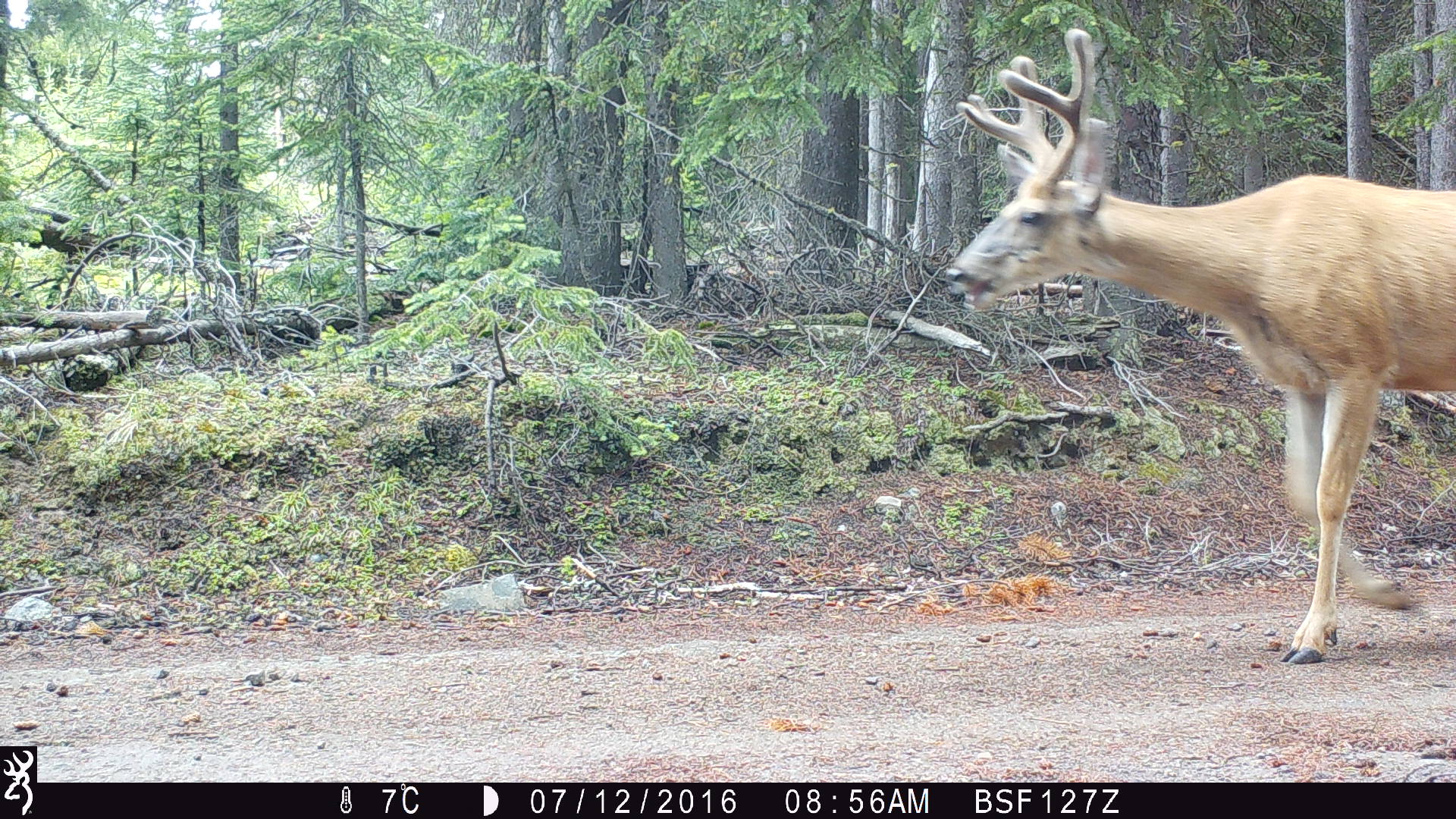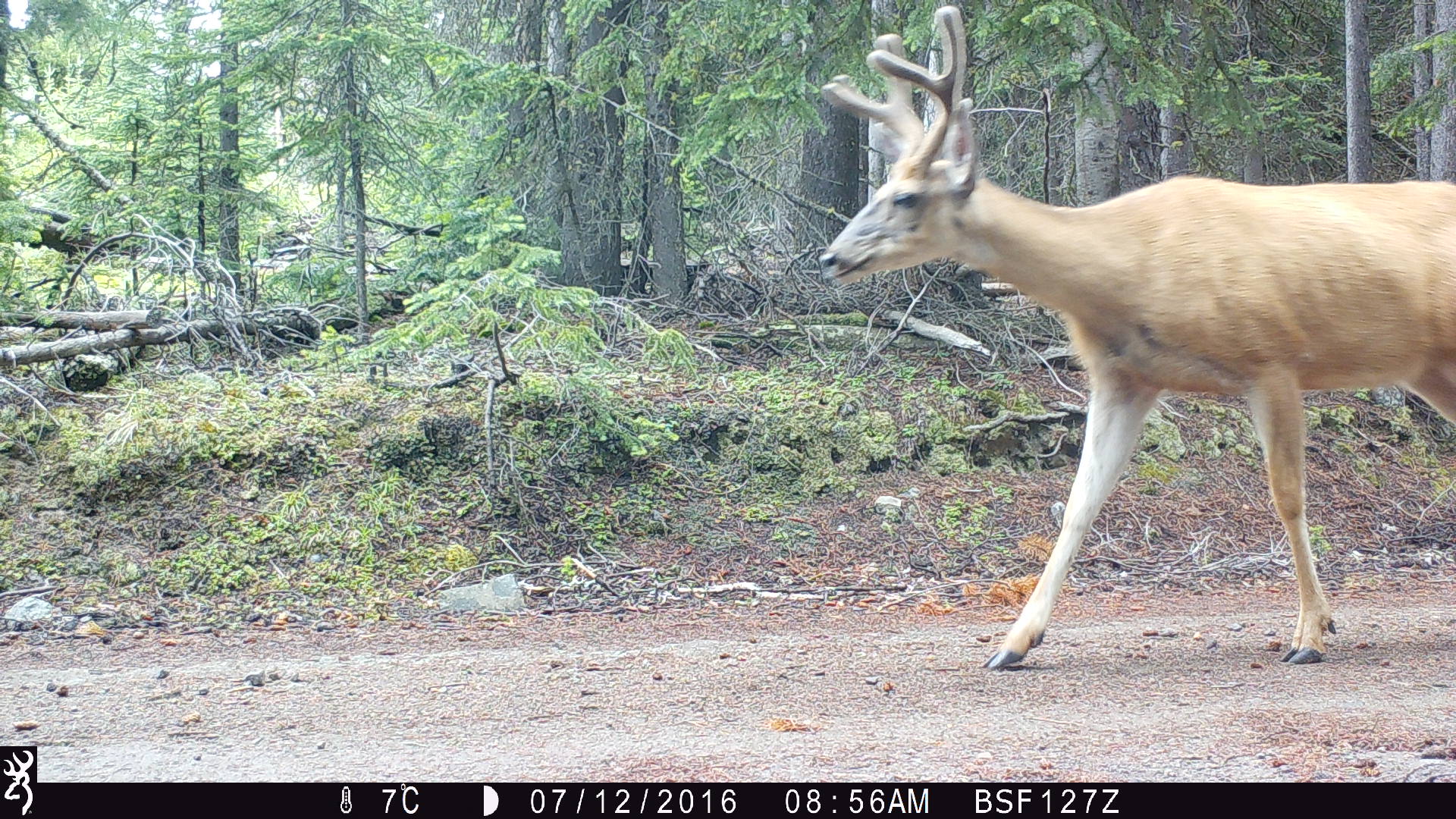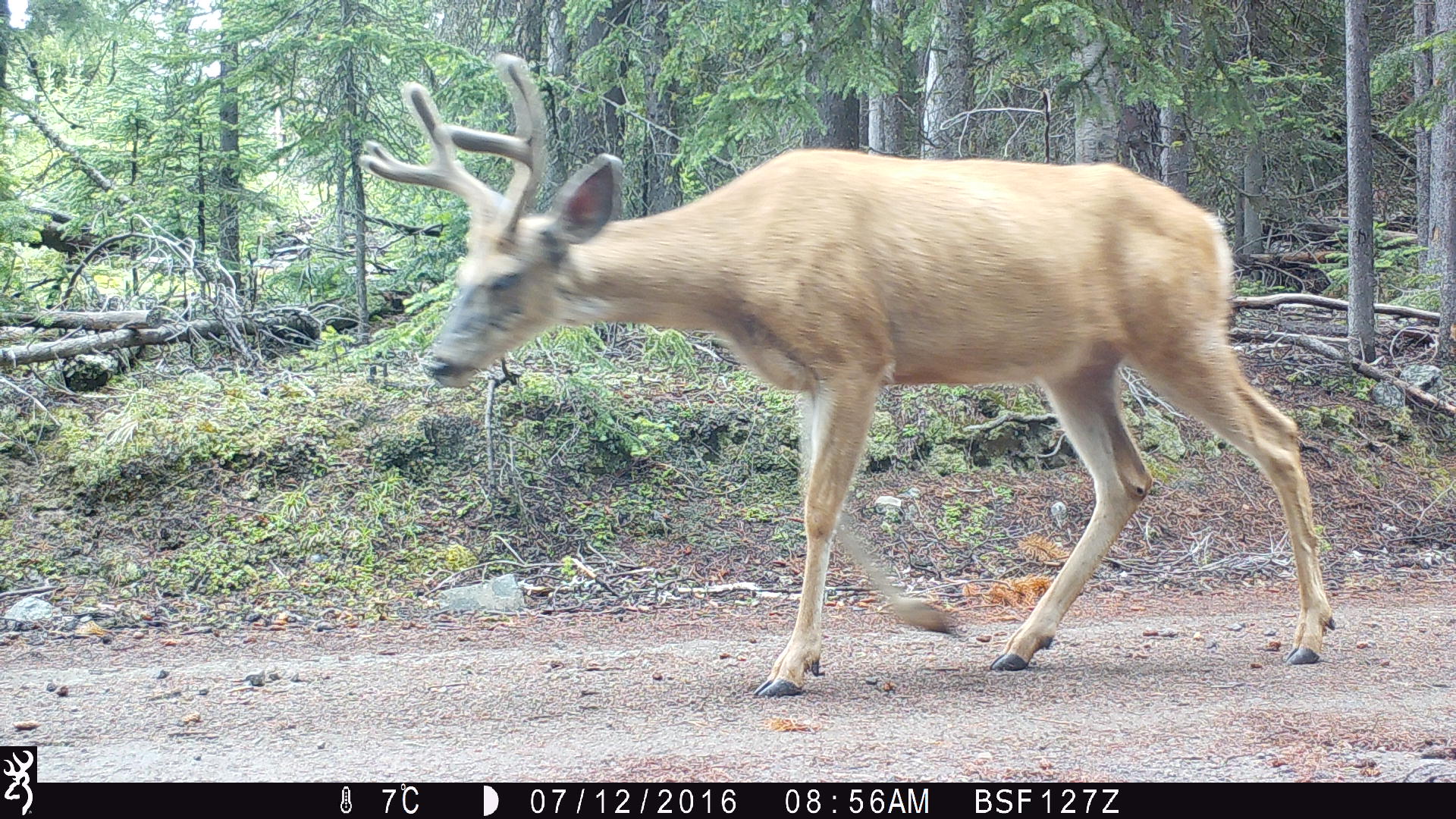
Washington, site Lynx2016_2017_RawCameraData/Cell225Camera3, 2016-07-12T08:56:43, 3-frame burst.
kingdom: Animalia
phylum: Chordata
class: Mammalia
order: Artiodactyla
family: Cervidae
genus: Odocoileus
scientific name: Odocoileus hemionus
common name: mule deer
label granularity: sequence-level